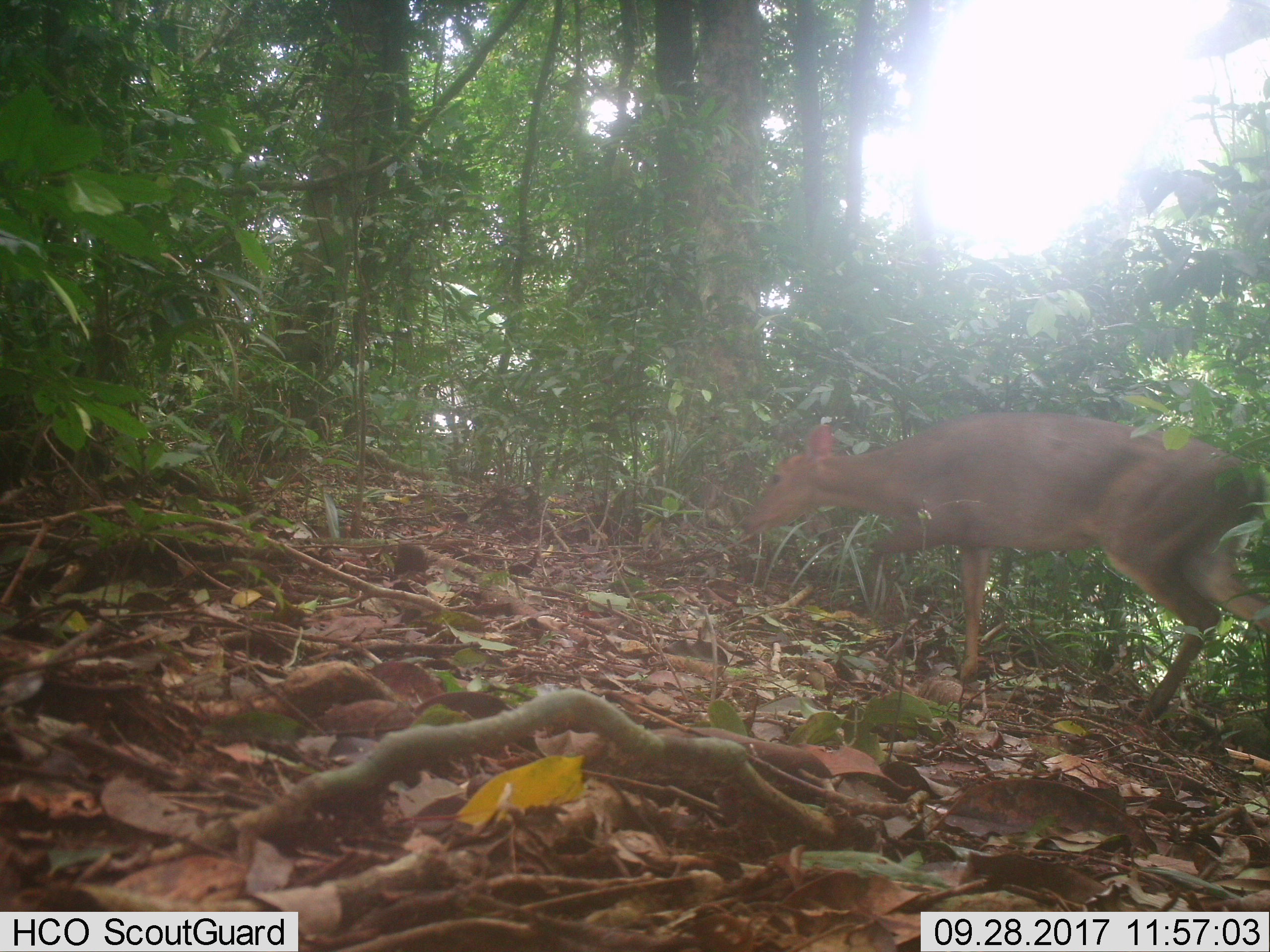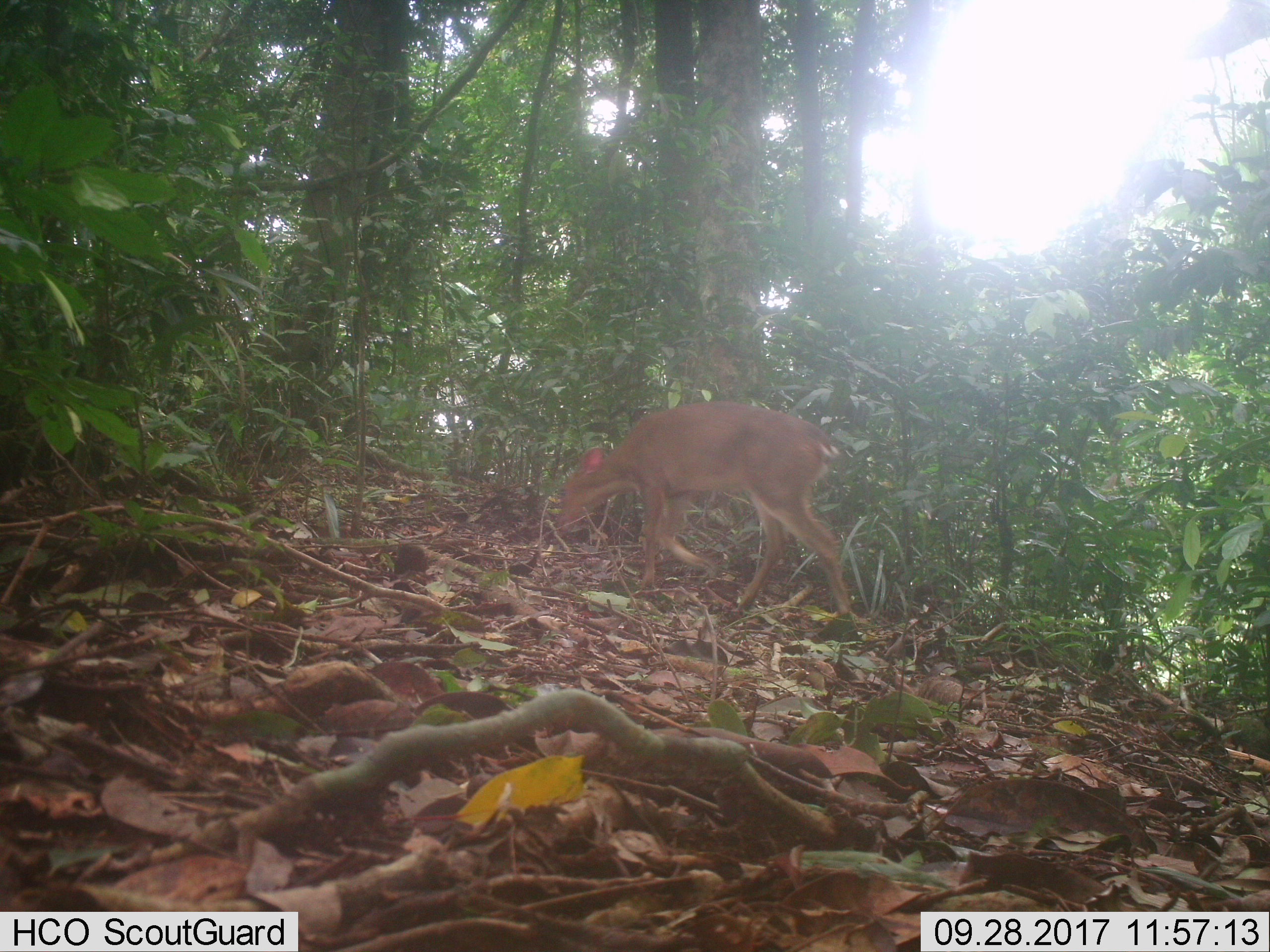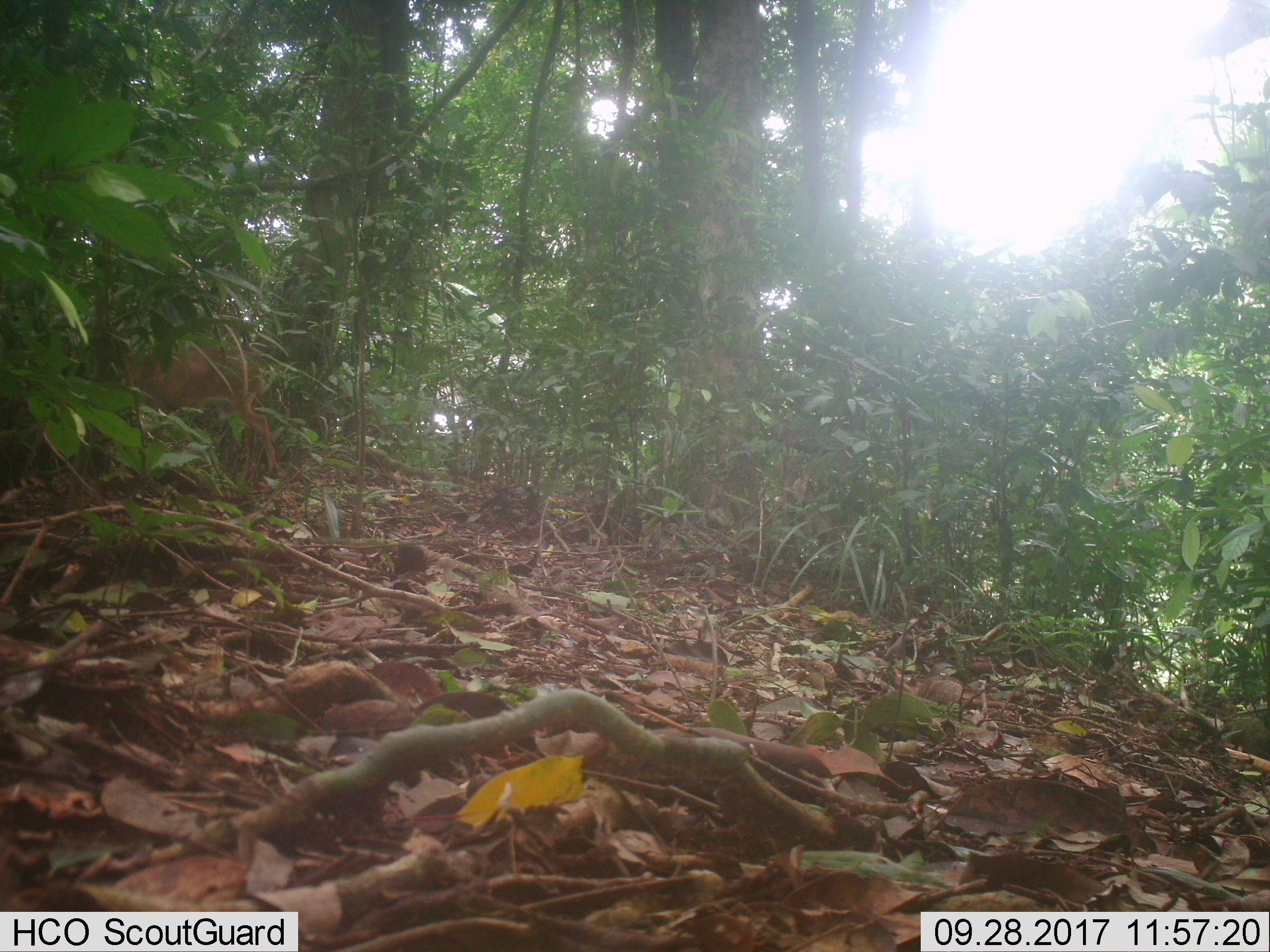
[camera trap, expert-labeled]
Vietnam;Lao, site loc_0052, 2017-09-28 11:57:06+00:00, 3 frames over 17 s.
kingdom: Animalia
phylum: Chordata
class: Mammalia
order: Artiodactyla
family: Cervidae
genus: Muntiacus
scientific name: Muntiacus vuquangensis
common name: large-antlered muntjac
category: large antlered muntjac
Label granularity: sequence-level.